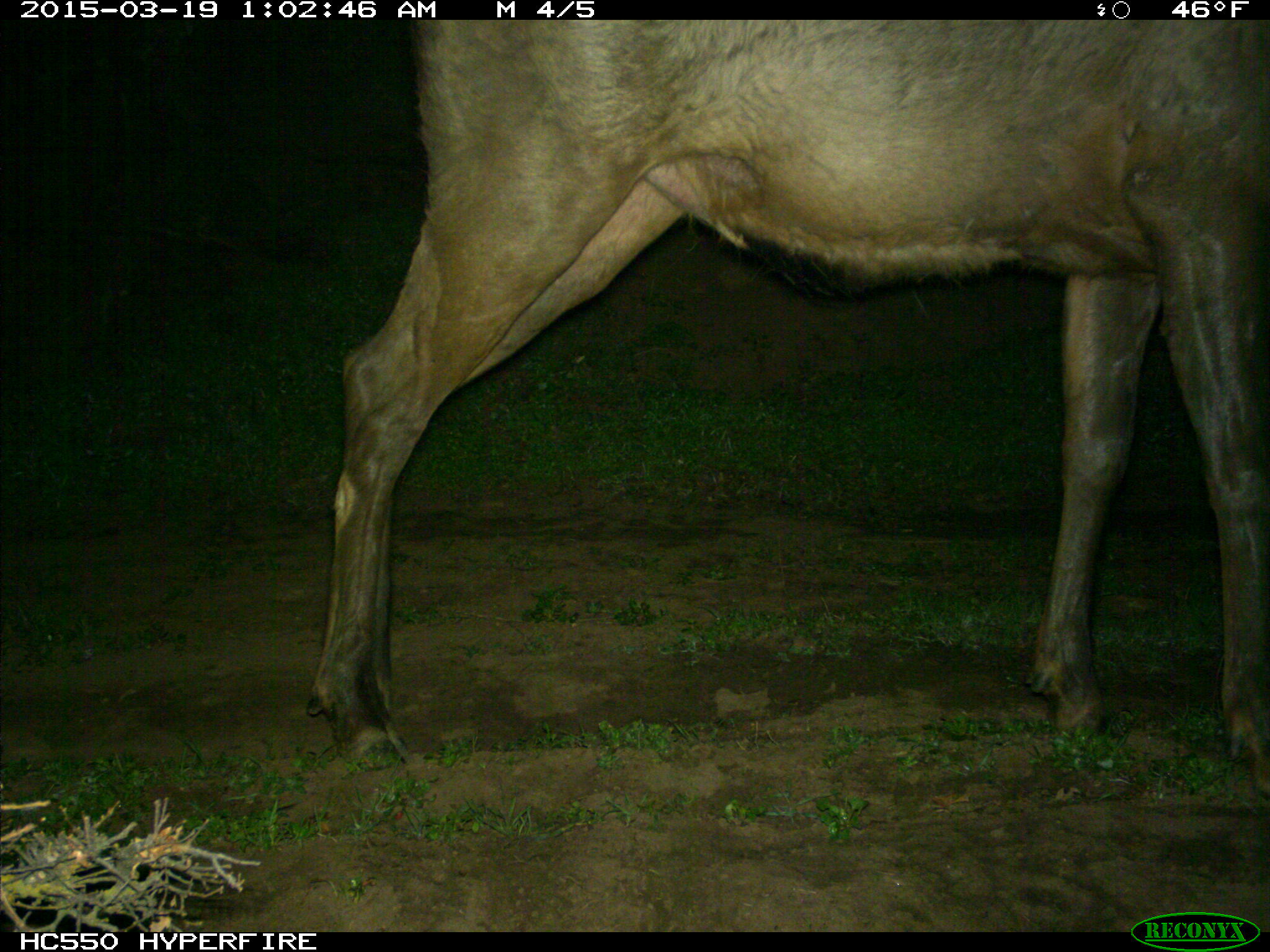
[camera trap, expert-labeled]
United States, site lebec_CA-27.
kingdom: Animalia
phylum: Chordata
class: Mammalia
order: Artiodactyla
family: Cervidae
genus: Cervus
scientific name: Cervus canadensis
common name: elk